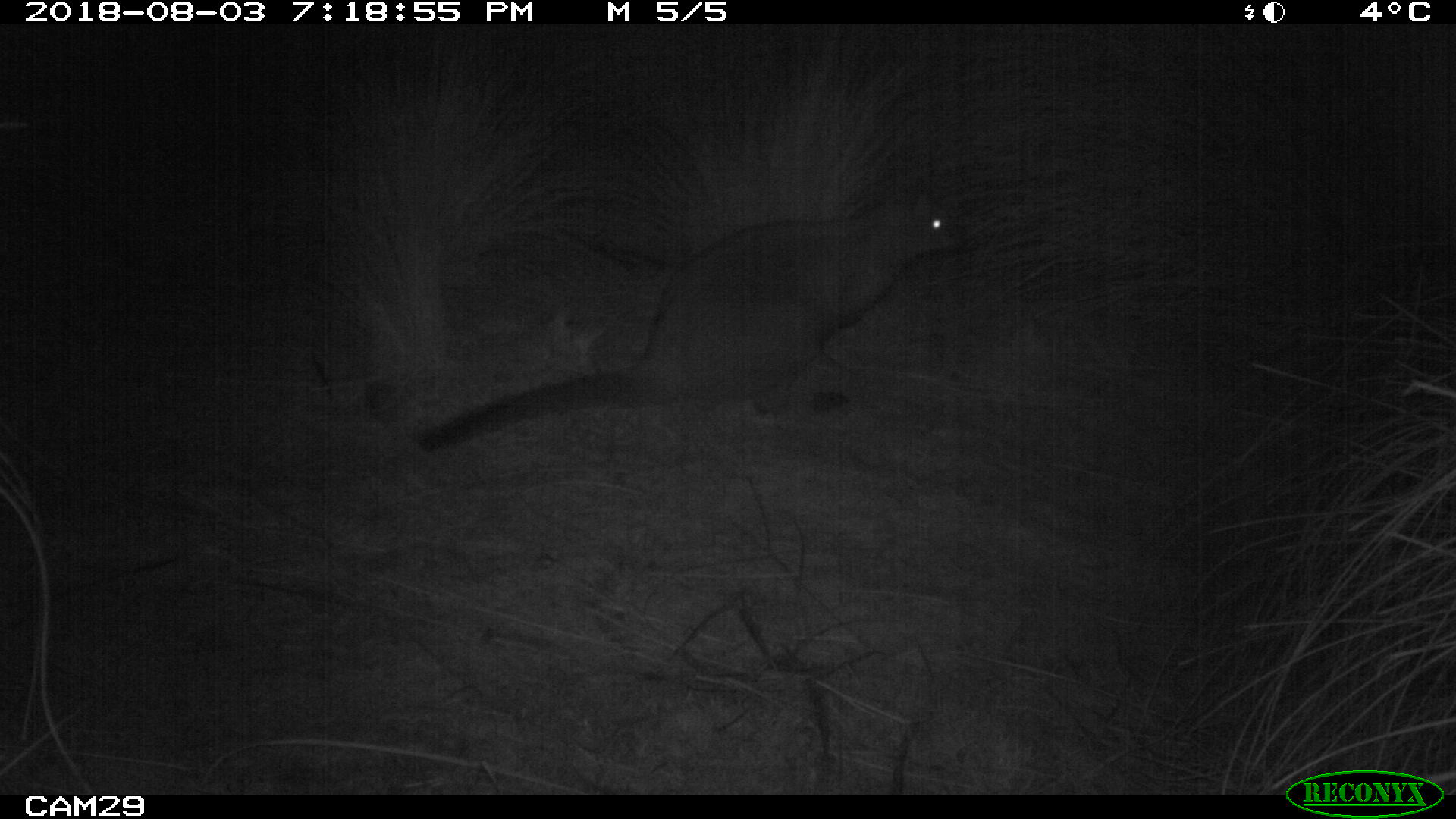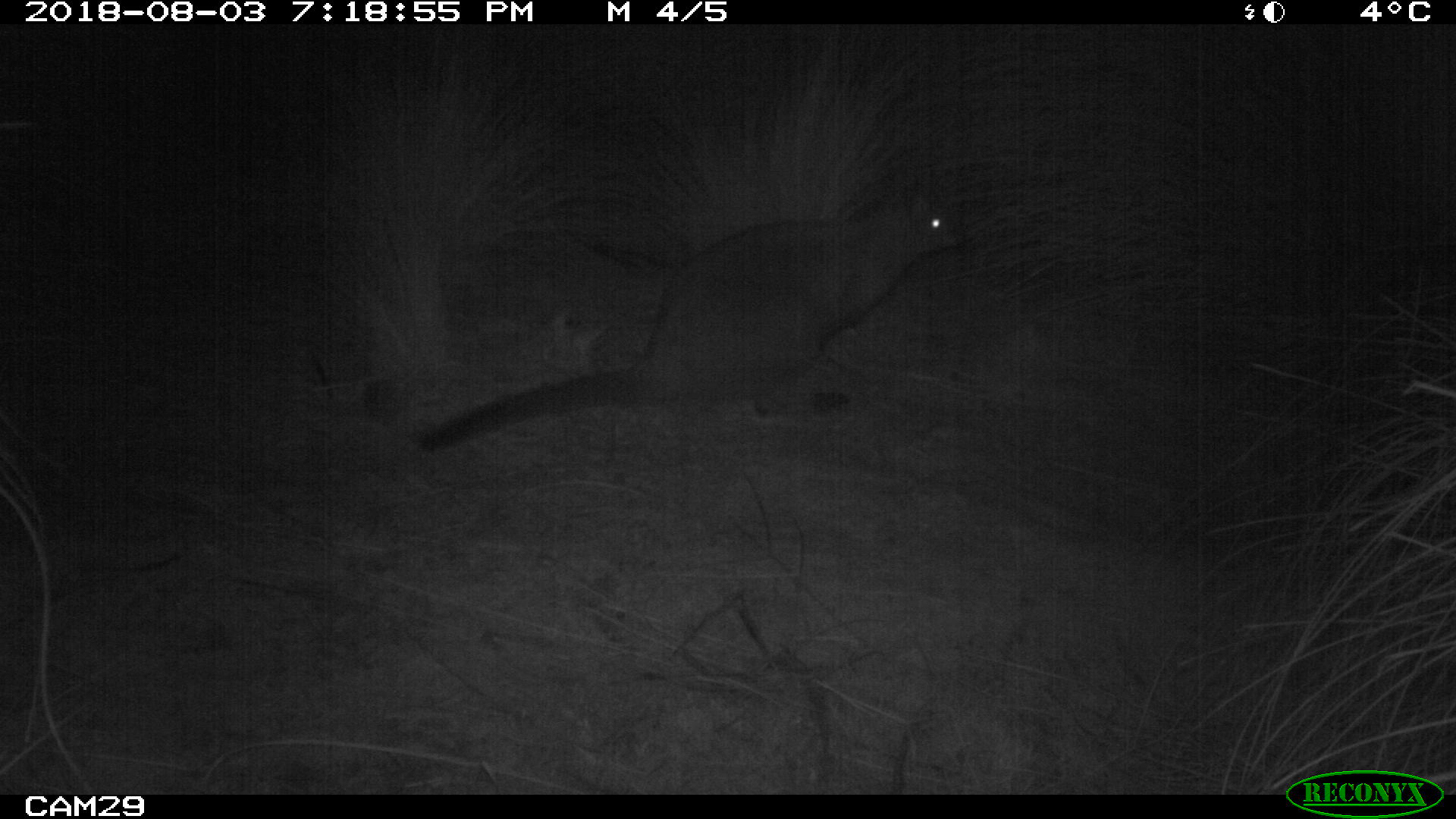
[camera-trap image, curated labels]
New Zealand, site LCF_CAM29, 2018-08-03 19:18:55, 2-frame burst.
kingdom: Animalia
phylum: Chordata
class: Mammalia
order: Diprotodontia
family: Macropodidae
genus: Notamacropus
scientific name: Notamacropus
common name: wallaby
Wallaby (Notamacropus).